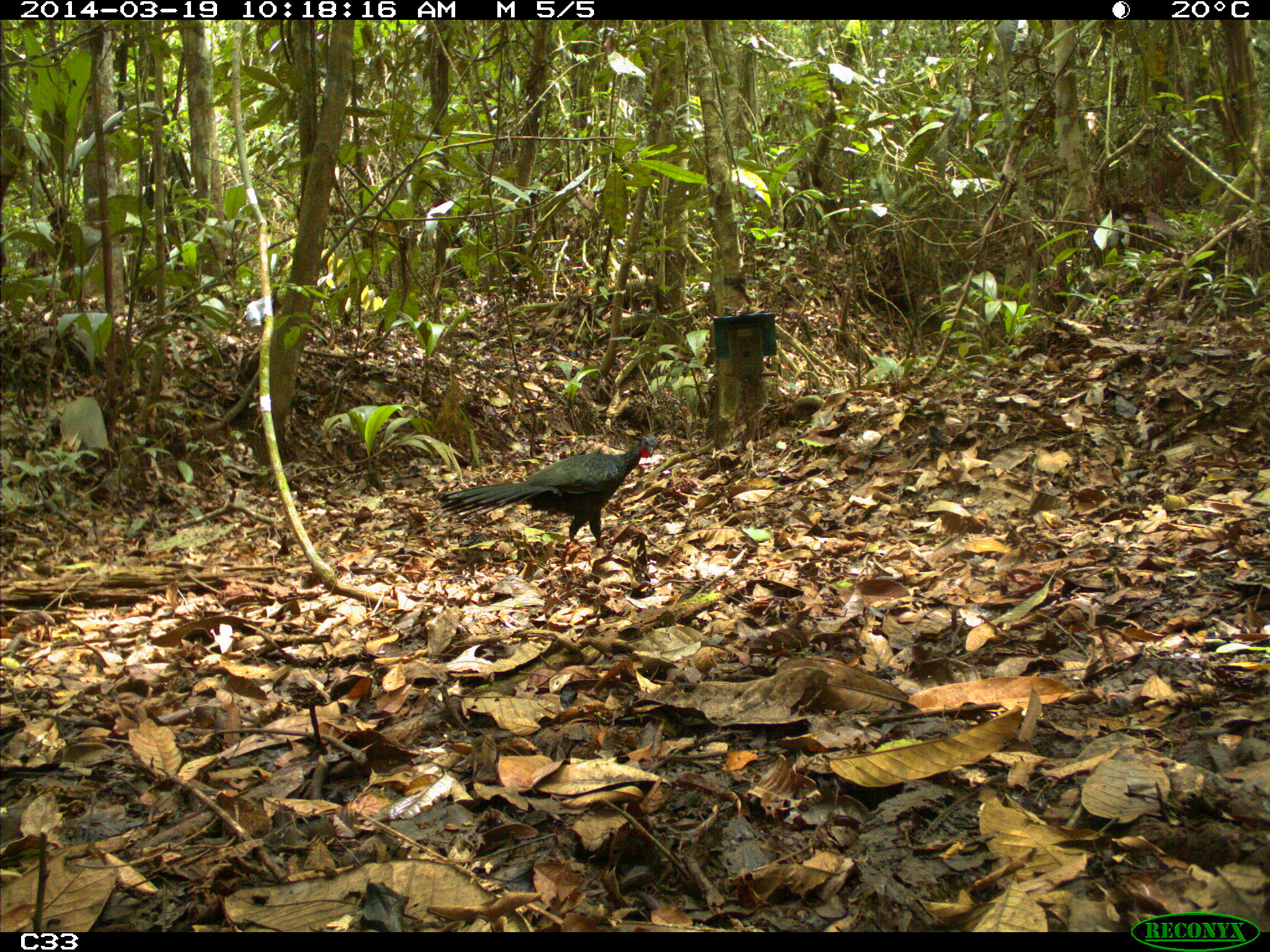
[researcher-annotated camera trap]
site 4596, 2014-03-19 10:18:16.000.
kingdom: Animalia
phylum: Chordata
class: Aves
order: Galliformes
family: Cracidae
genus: Penelope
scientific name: Penelope jacquacu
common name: spix's guan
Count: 2.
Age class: adult.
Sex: female.